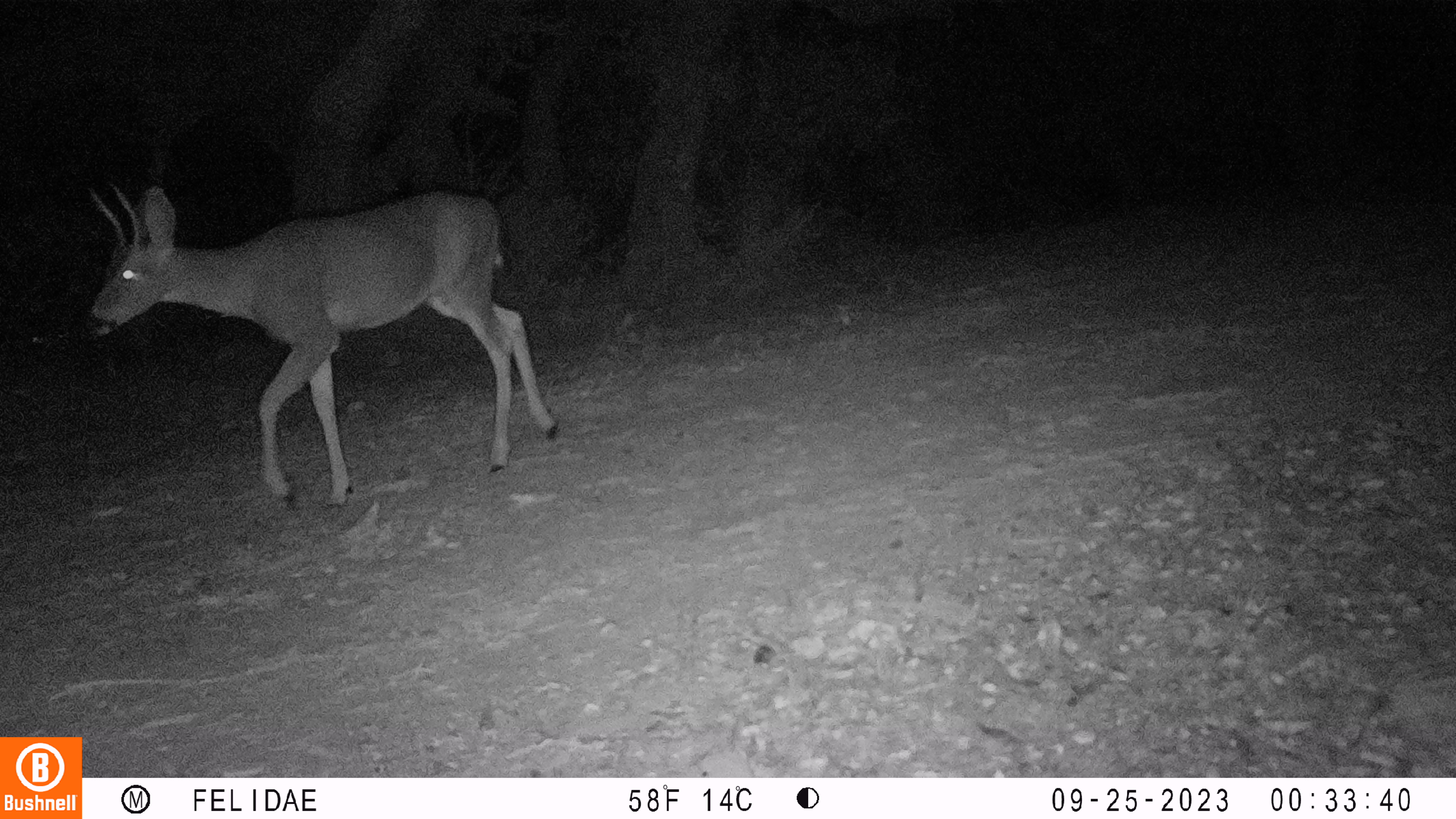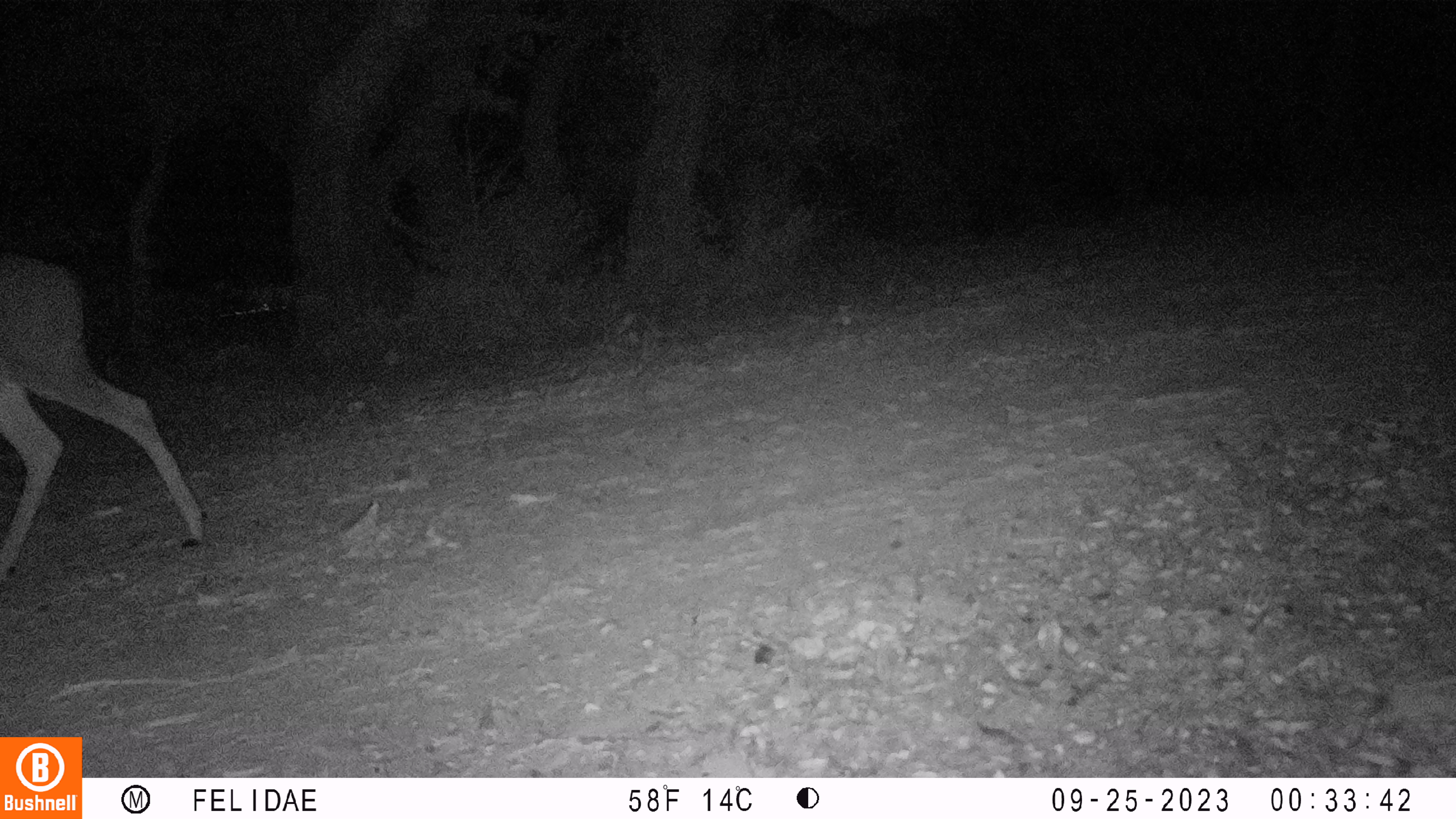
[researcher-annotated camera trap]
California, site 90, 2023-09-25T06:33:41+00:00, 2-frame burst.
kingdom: Animalia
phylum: Chordata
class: Mammalia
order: Artiodactyla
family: Cervidae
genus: Odocoileus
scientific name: Odocoileus hemionus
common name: mule deer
Mule deer (Odocoileus hemionus).